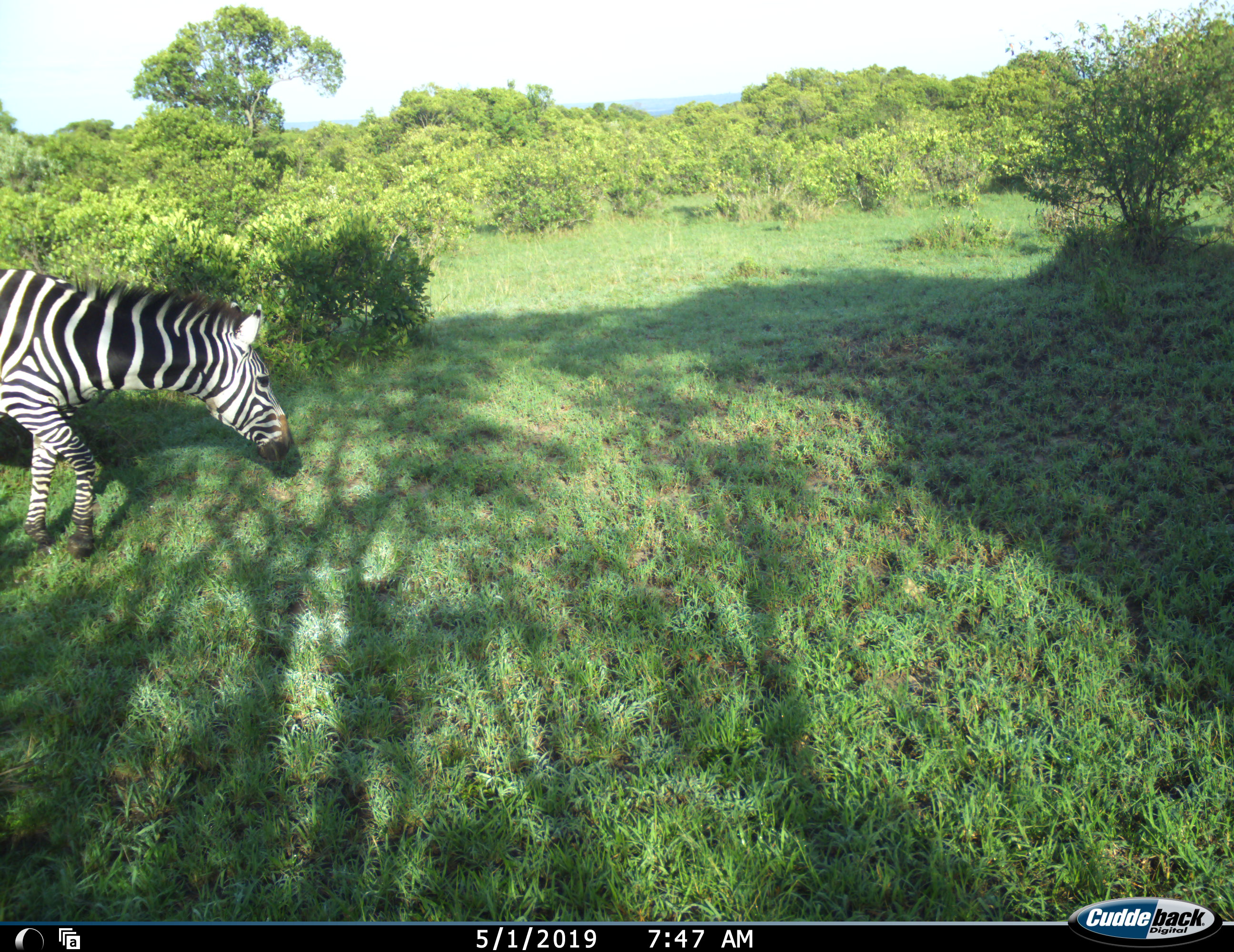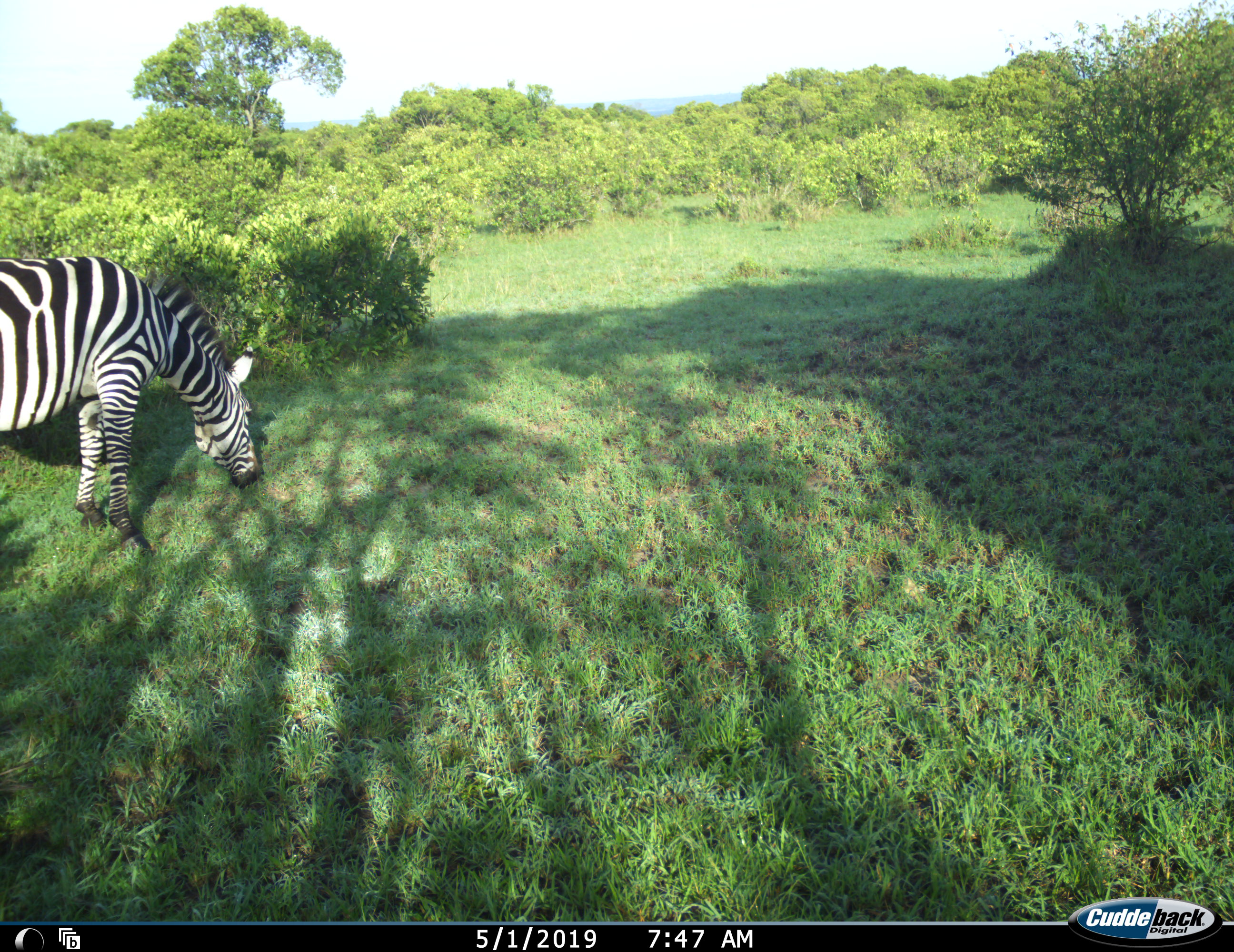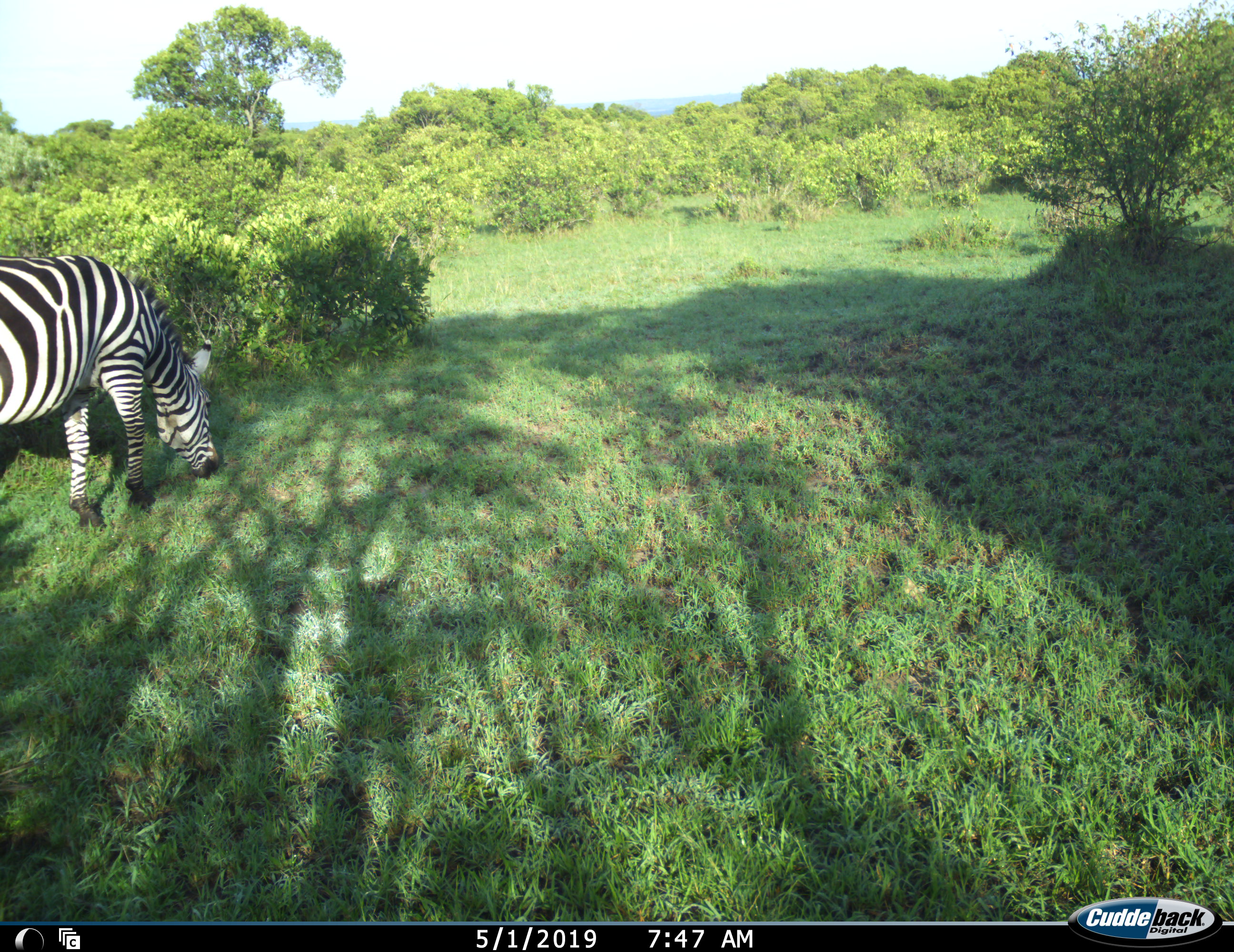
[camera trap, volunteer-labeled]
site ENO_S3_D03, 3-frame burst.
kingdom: Animalia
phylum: Chordata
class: Mammalia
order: Perissodactyla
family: Equidae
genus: Equus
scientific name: Equus quagga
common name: plains zebra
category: zebraplains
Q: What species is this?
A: Zebraplains (plains zebra) (Equus quagga).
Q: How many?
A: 1.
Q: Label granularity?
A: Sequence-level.